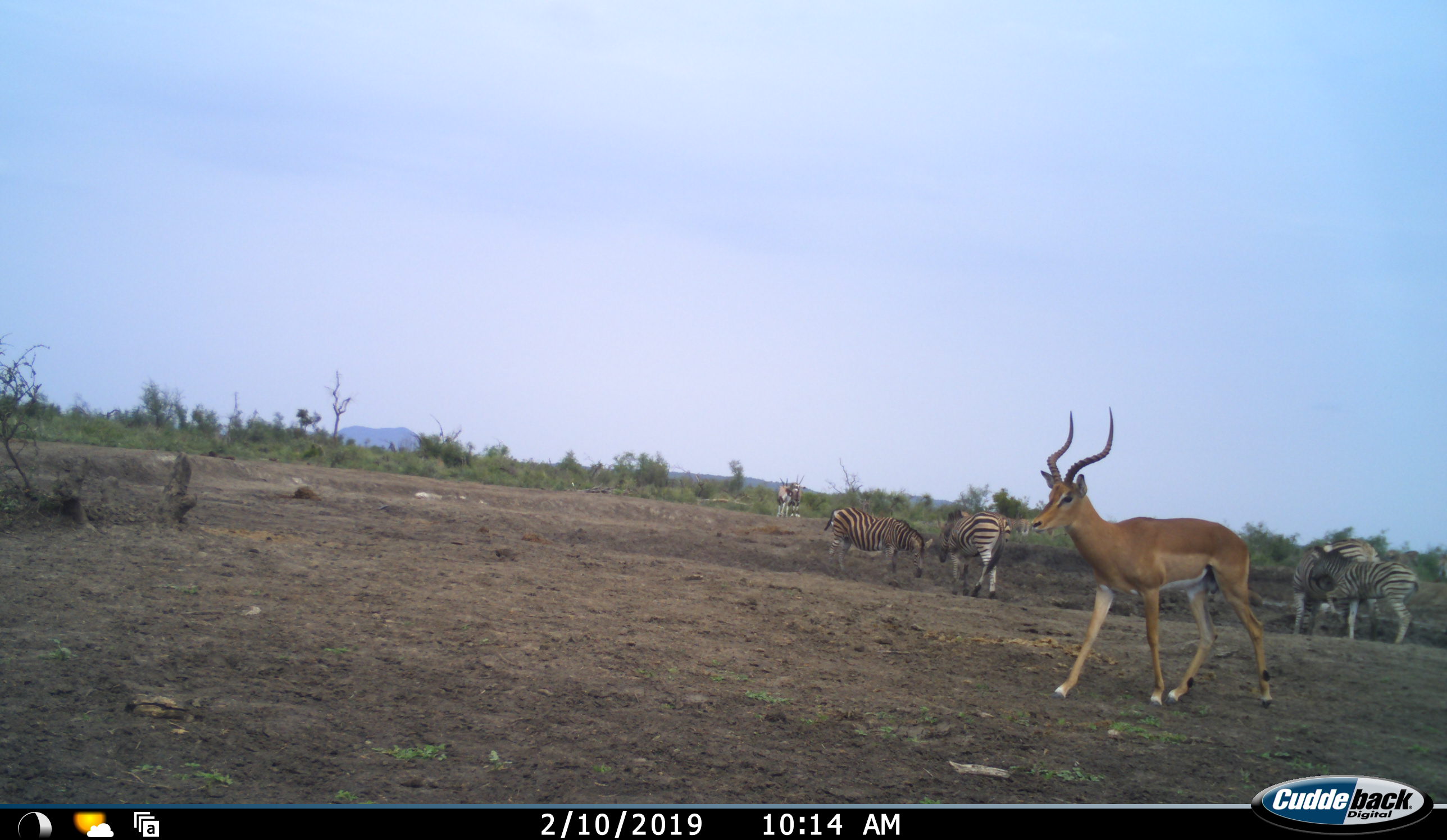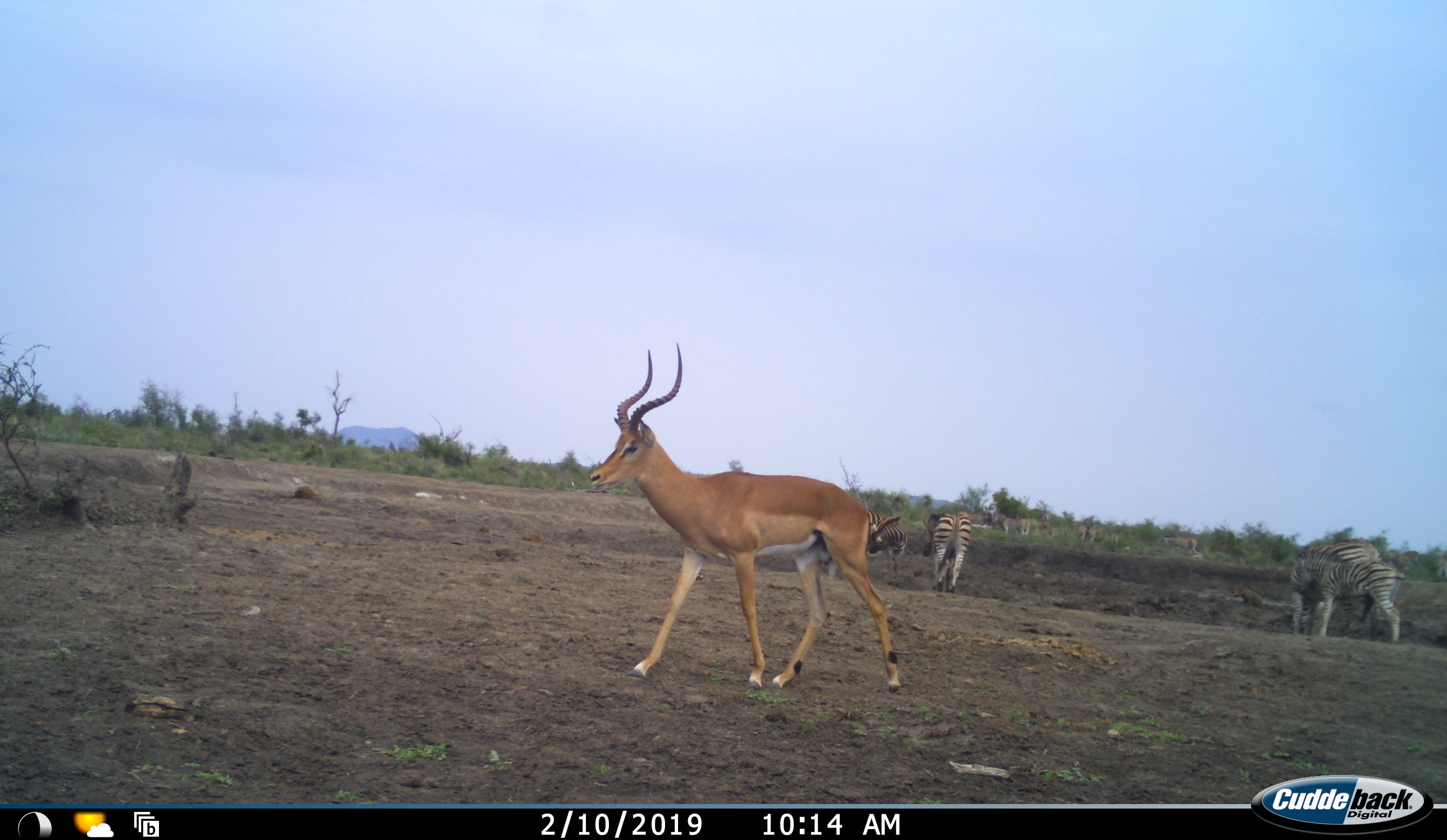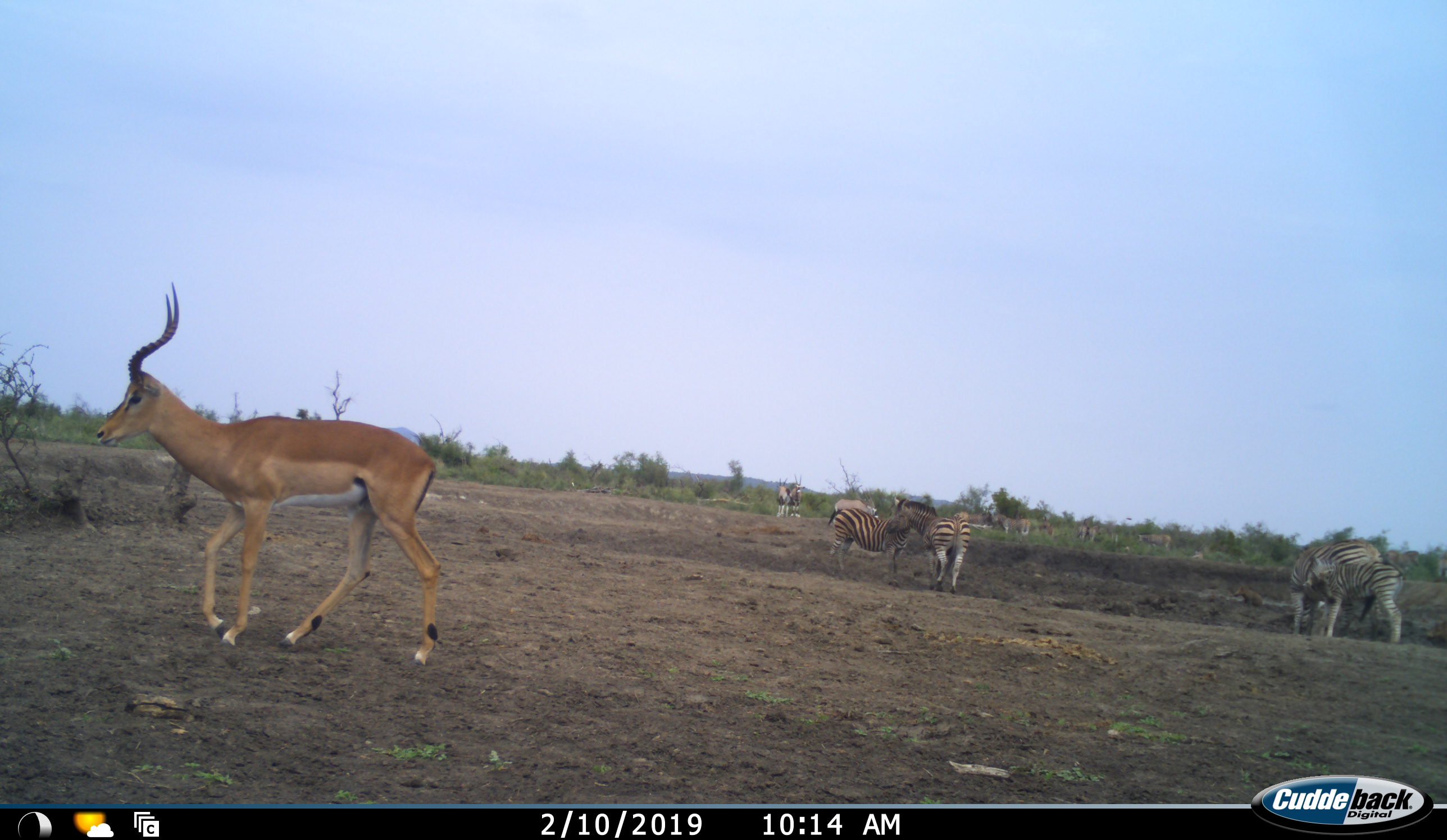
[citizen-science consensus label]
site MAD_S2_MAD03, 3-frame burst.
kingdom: Animalia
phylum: Chordata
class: Mammalia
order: Artiodactyla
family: Bovidae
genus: Aepyceros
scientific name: Aepyceros melampus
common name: impala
Impala (Aepyceros melampus), count 1. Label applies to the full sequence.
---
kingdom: Animalia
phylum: Chordata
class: Mammalia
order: Perissodactyla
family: Equidae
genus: Equus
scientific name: Equus quagga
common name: plains zebra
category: zebraplains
Zebraplains (plains zebra) (Equus quagga), count 6. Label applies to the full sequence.